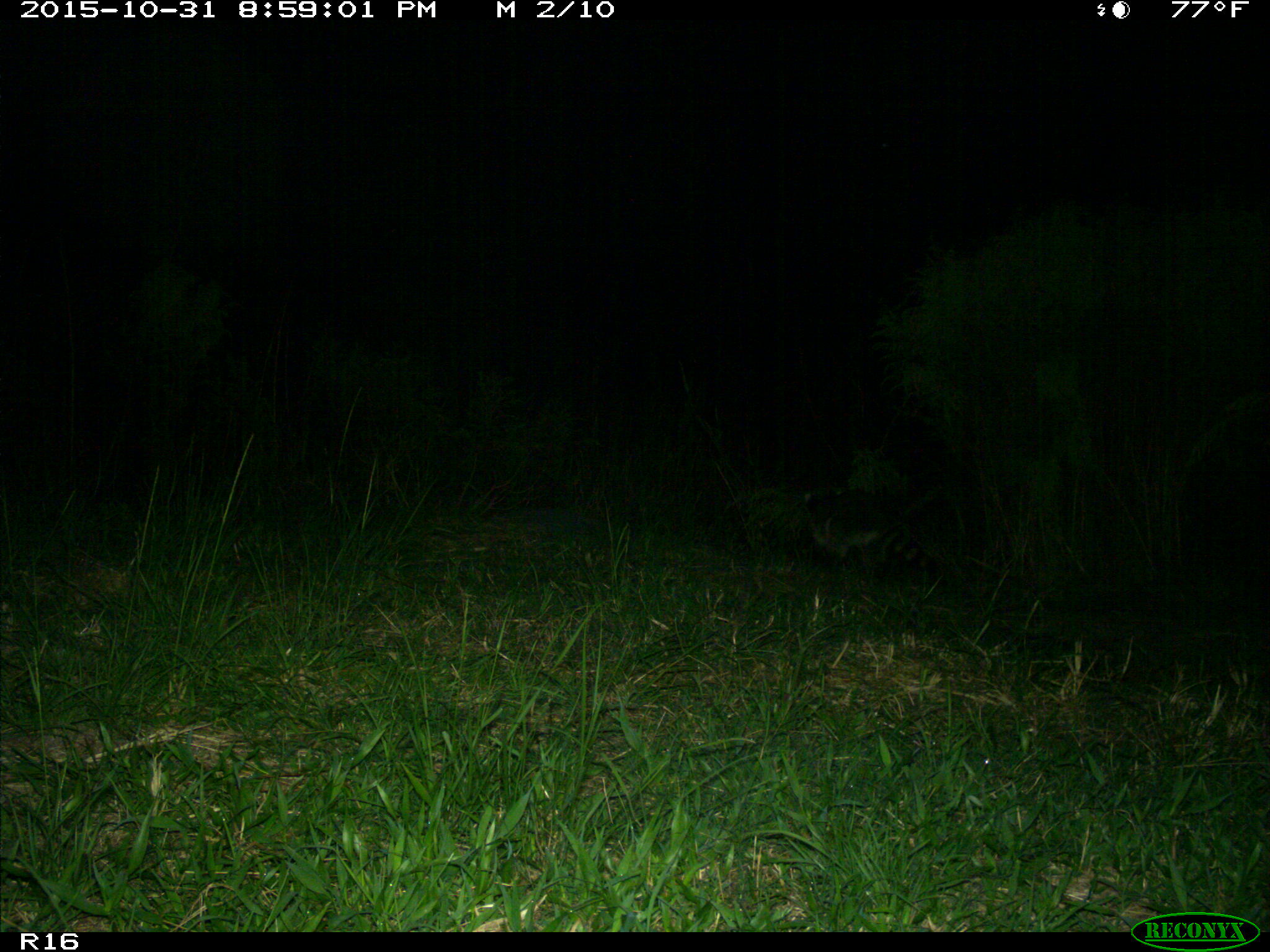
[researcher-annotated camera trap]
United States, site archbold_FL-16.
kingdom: Animalia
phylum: Chordata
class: Mammalia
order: Carnivora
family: Procyonidae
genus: Procyon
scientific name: Procyon lotor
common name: common raccoon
Procyon lotor (common raccoon).